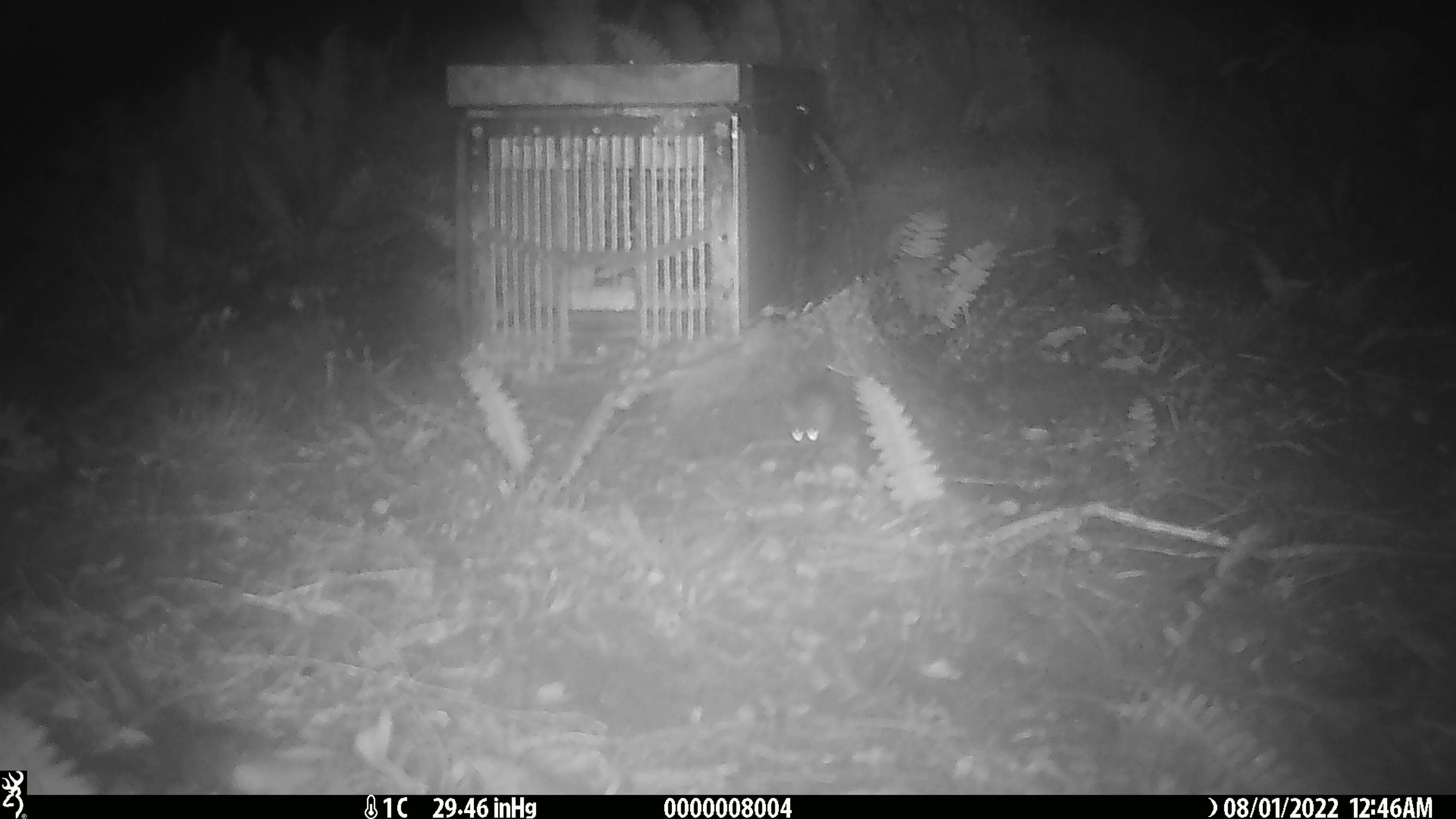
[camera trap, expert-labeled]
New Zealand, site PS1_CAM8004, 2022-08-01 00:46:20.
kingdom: Animalia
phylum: Chordata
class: Mammalia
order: Rodentia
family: Muridae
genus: Mus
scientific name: Mus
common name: mouse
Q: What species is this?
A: Mouse (Mus).